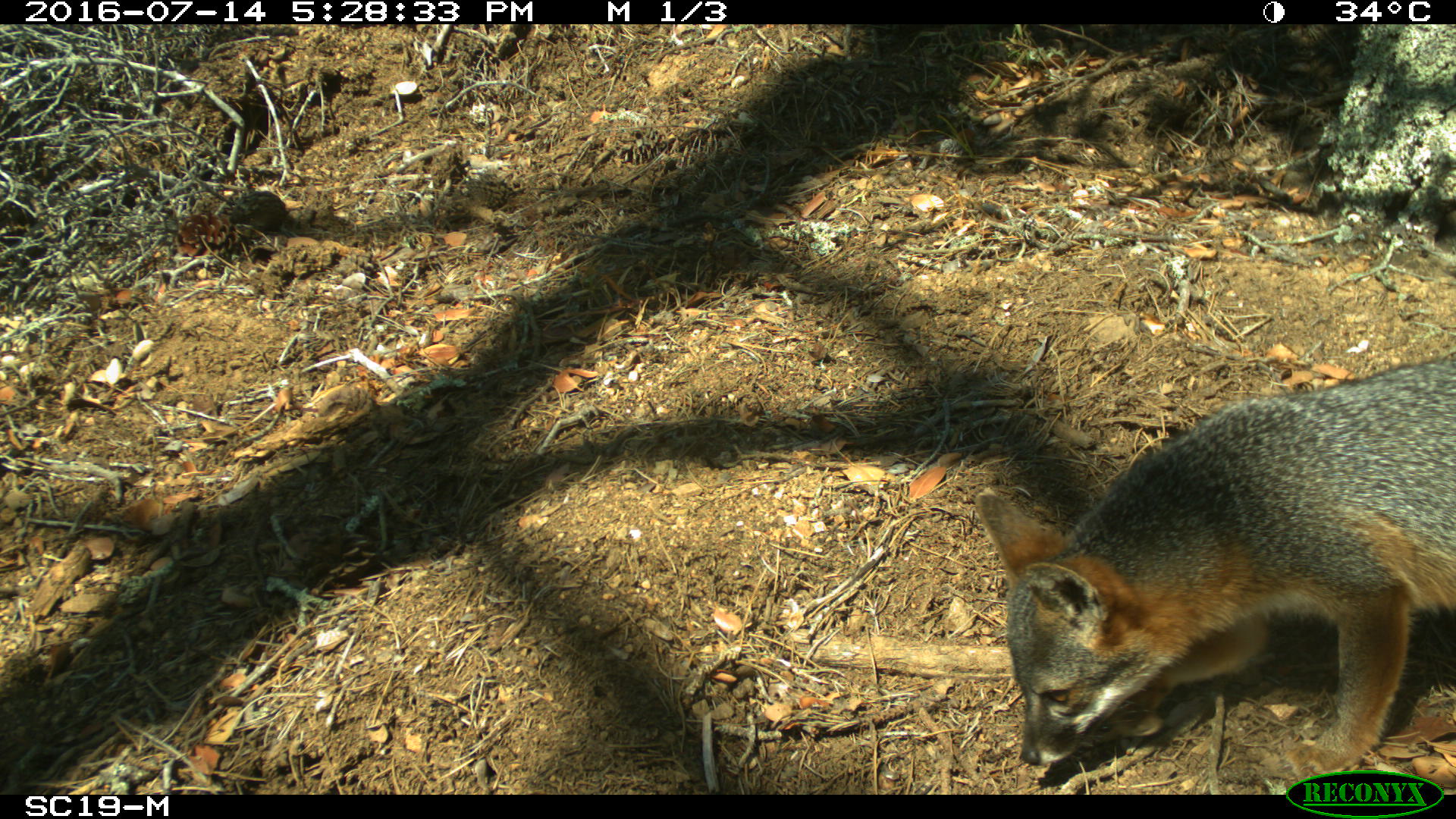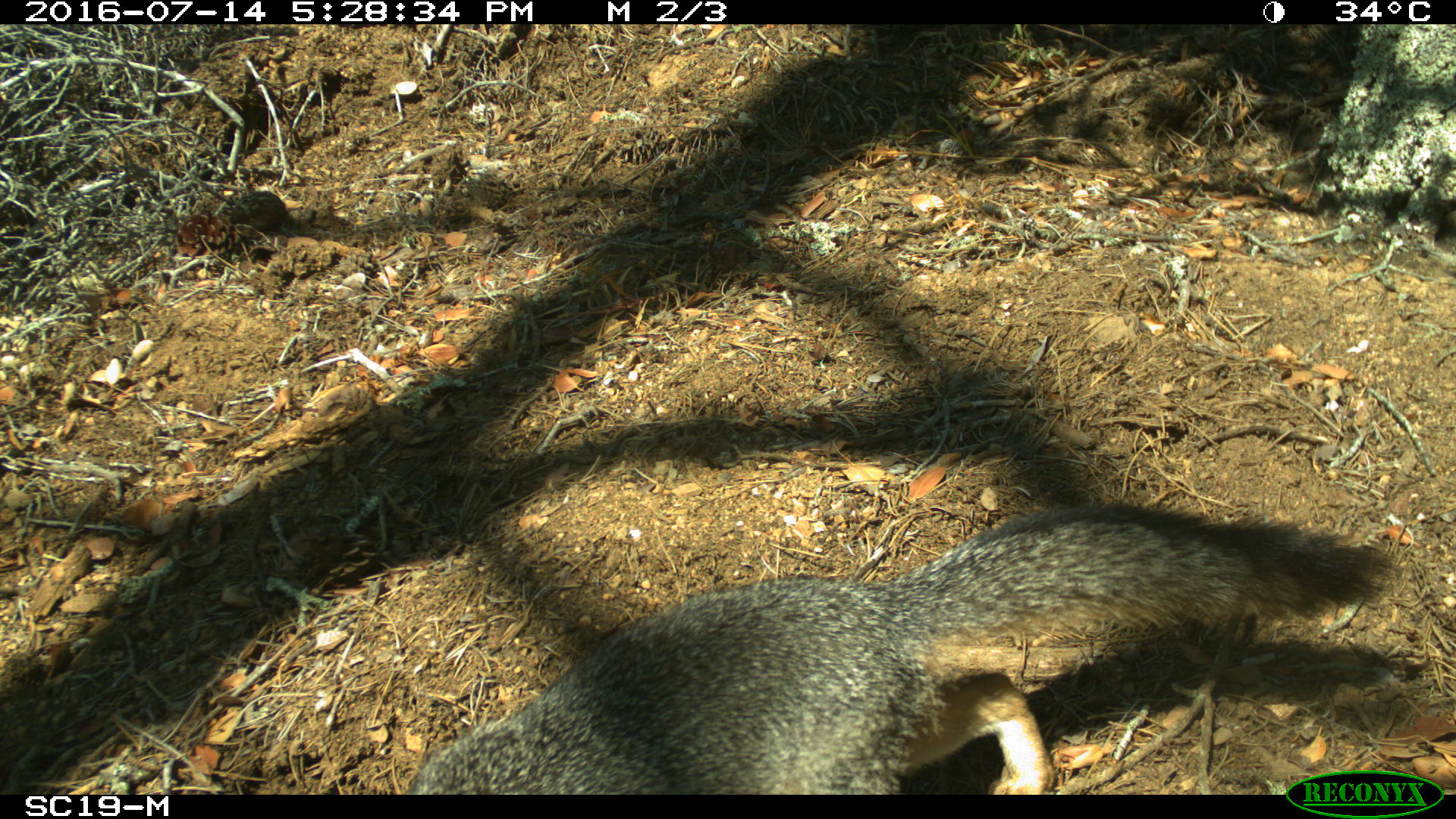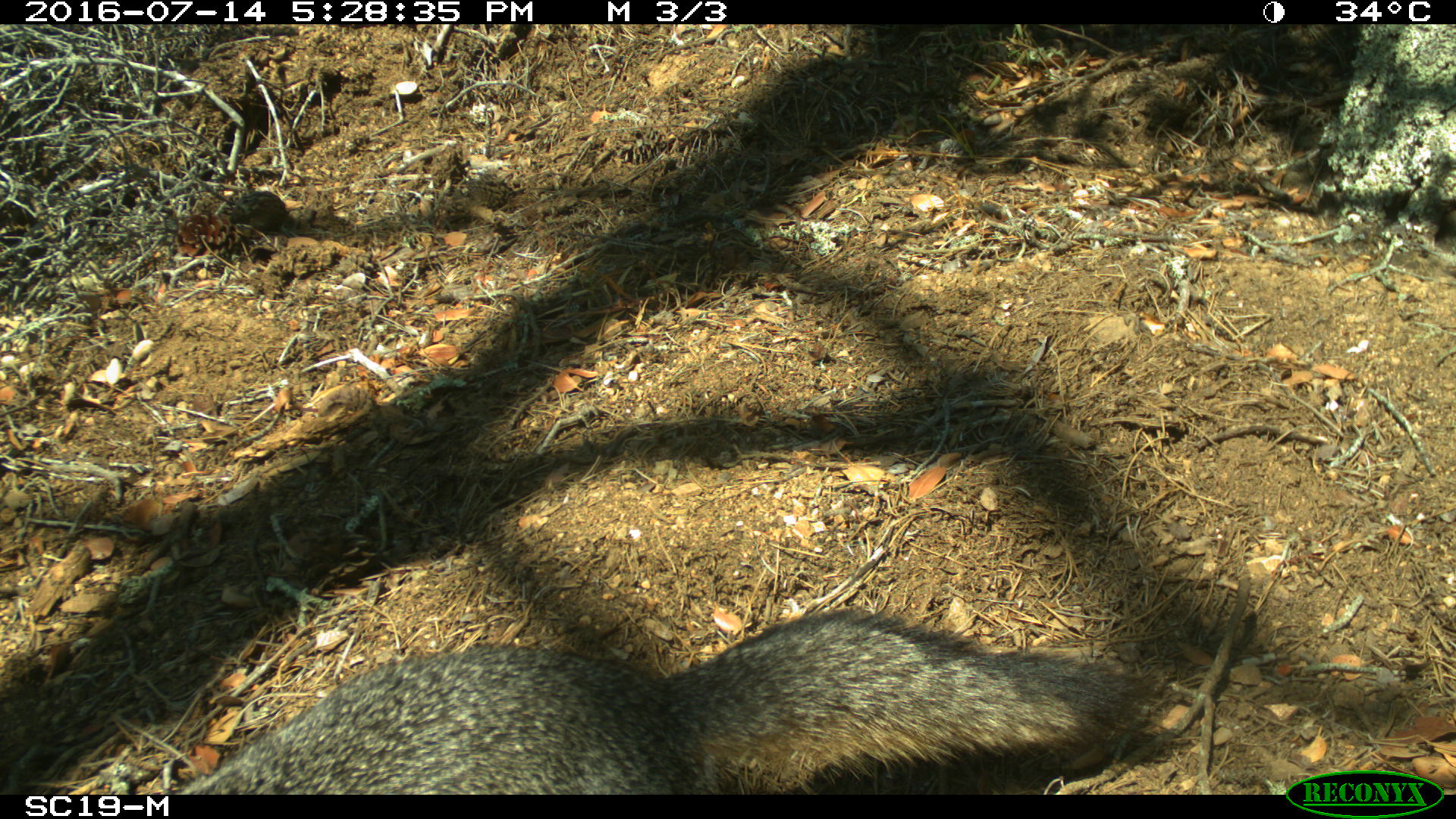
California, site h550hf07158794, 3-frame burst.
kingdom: Animalia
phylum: Chordata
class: Mammalia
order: Carnivora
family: Canidae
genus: Urocyon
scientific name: Urocyon littoralis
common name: island fox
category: fox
Fox (island fox) (Urocyon littoralis).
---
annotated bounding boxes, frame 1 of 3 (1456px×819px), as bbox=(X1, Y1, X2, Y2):
fox: bbox=(974, 344, 1452, 782)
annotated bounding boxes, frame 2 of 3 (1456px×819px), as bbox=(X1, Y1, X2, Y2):
fox: bbox=(406, 504, 1391, 794)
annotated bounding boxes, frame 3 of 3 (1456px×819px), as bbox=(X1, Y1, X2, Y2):
fox: bbox=(173, 610, 1150, 795)